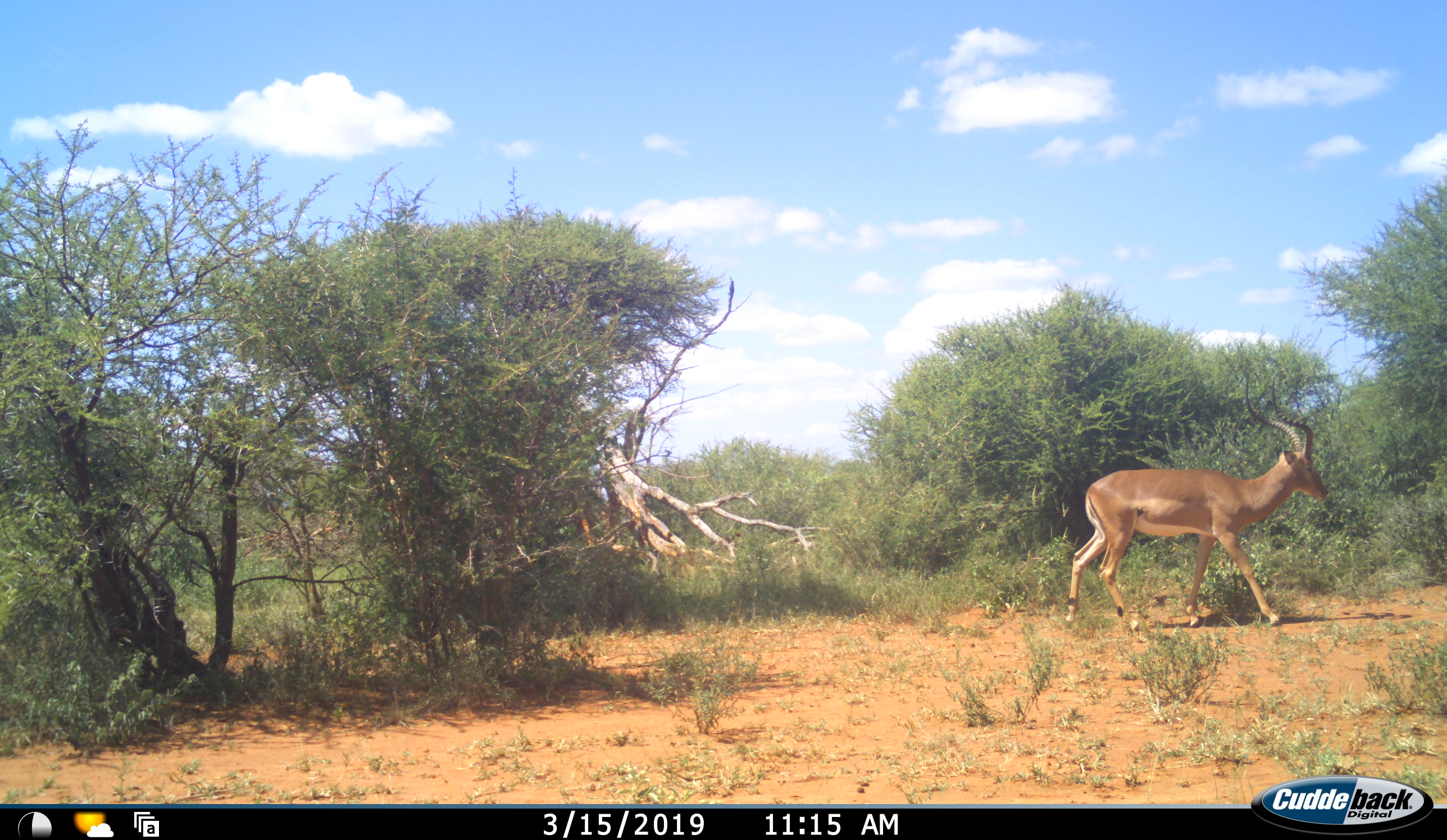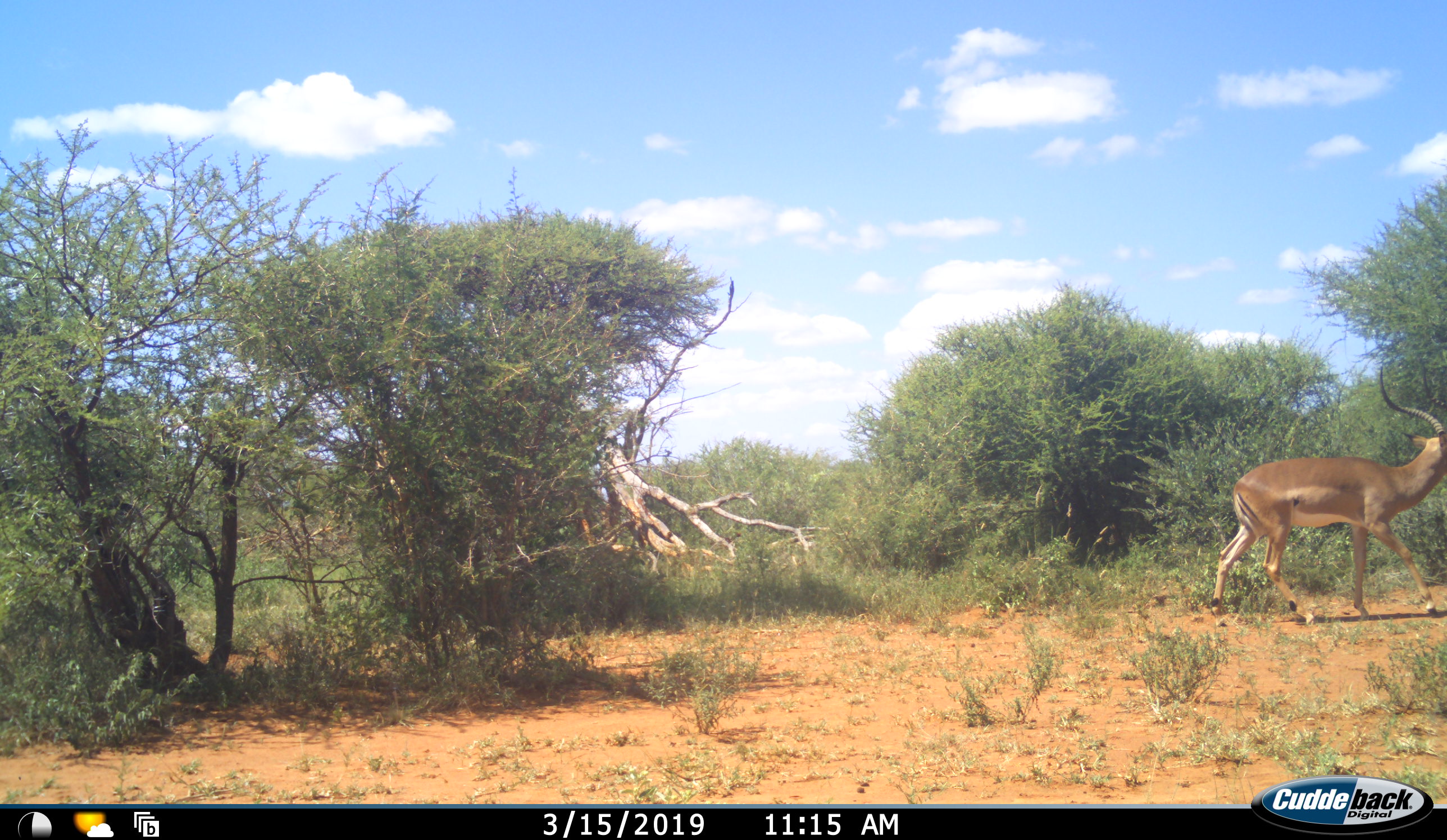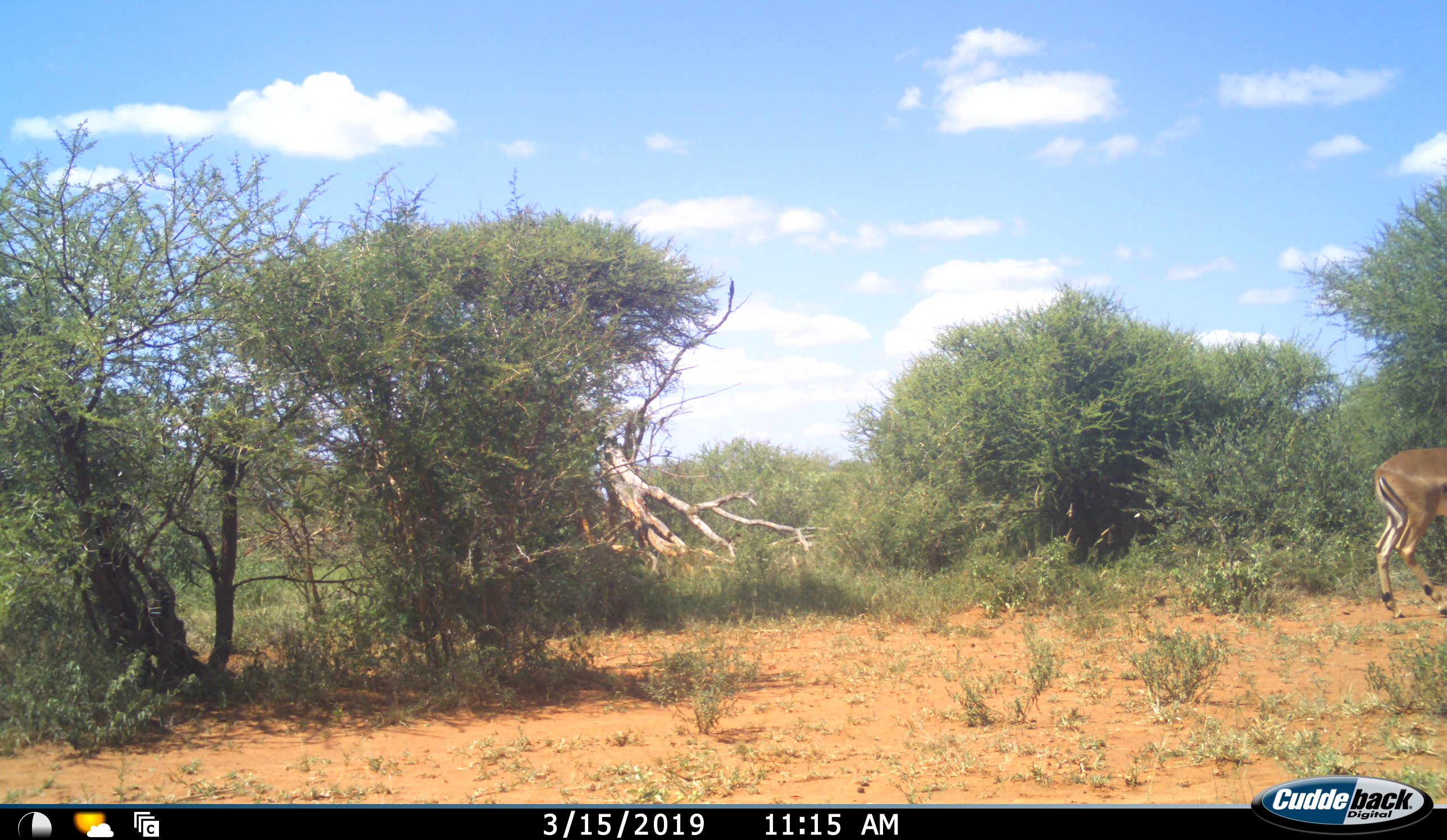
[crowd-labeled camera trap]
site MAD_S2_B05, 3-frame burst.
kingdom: Animalia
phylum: Chordata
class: Mammalia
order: Artiodactyla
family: Bovidae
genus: Aepyceros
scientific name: Aepyceros melampus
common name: impala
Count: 1.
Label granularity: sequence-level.